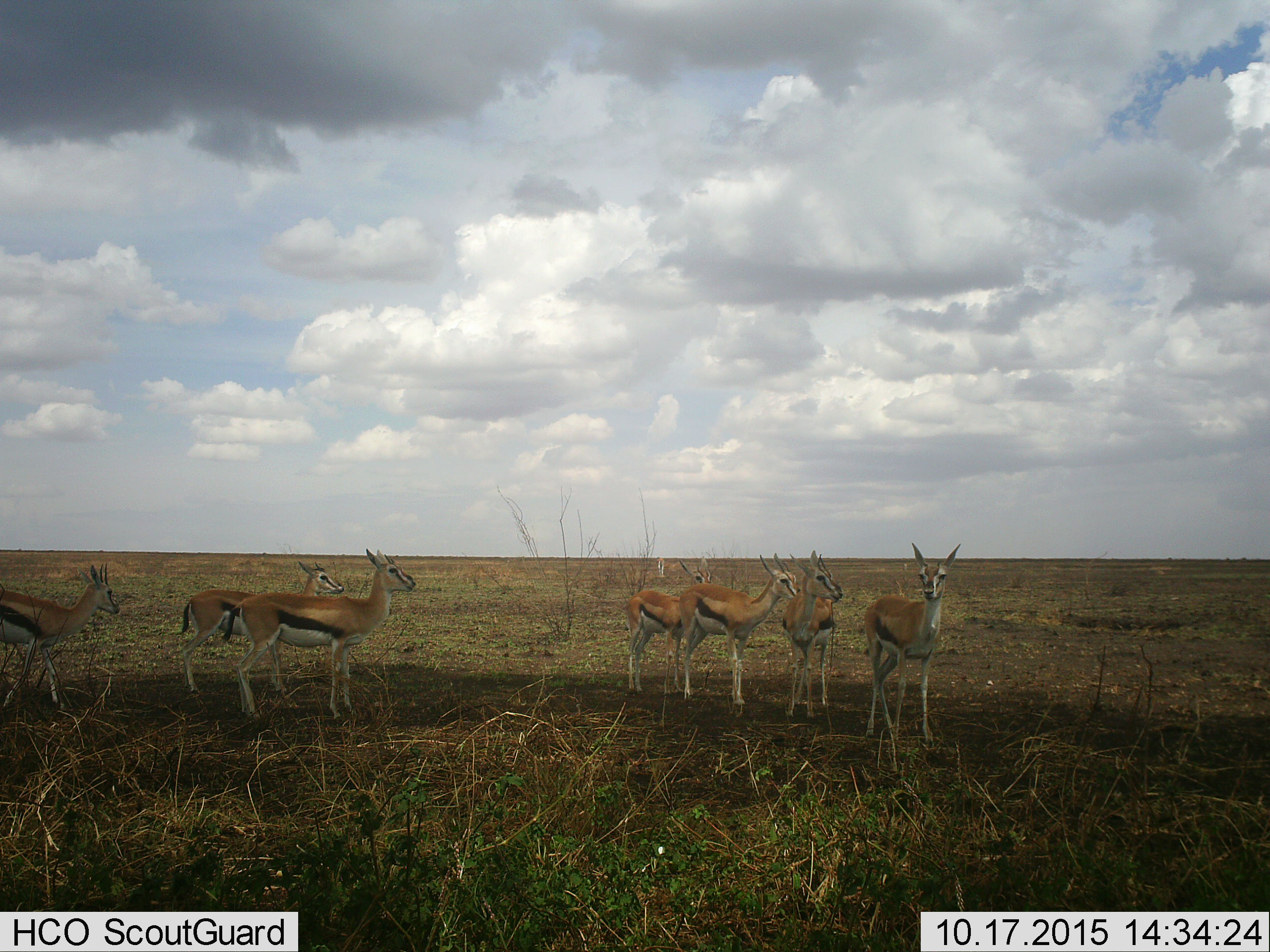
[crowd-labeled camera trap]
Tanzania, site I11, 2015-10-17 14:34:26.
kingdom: Animalia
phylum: Chordata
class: Mammalia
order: Artiodactyla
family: Bovidae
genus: Eudorcas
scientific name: Eudorcas thomsonii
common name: thomson's gazelle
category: gazellethomsons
Gazellethomsons (thomson's gazelle) (Eudorcas thomsonii), count 7. Behavior (volunteer vote fractions): standing 100%, resting 0%, moving 0%, interacting 0%. Young present (vote fraction): 11%. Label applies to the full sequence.